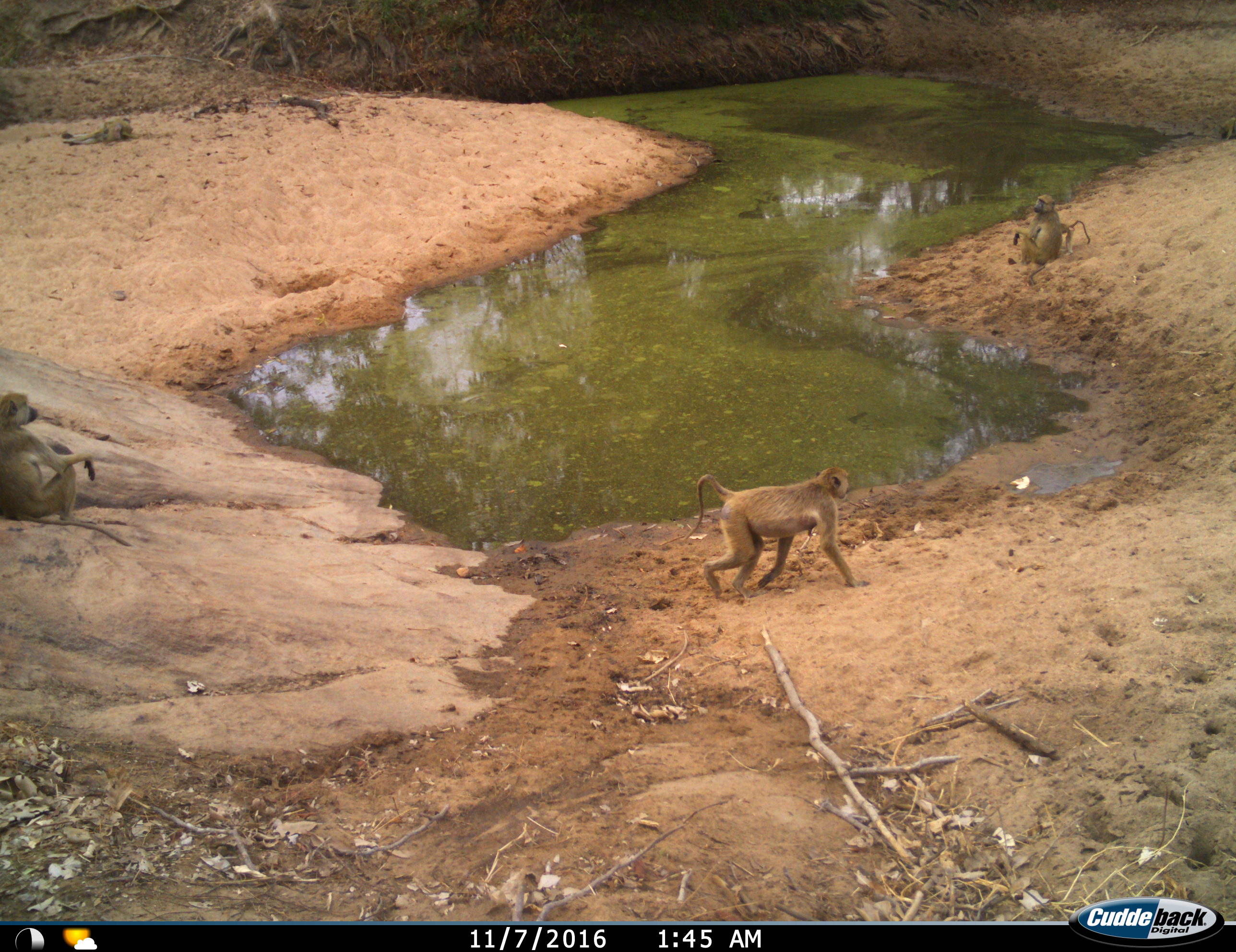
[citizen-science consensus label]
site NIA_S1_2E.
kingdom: Animalia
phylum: Chordata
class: Mammalia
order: Primates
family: Cercopithecidae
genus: Papio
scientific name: Papio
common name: baboon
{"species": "baboon (Papio)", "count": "4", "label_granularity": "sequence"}